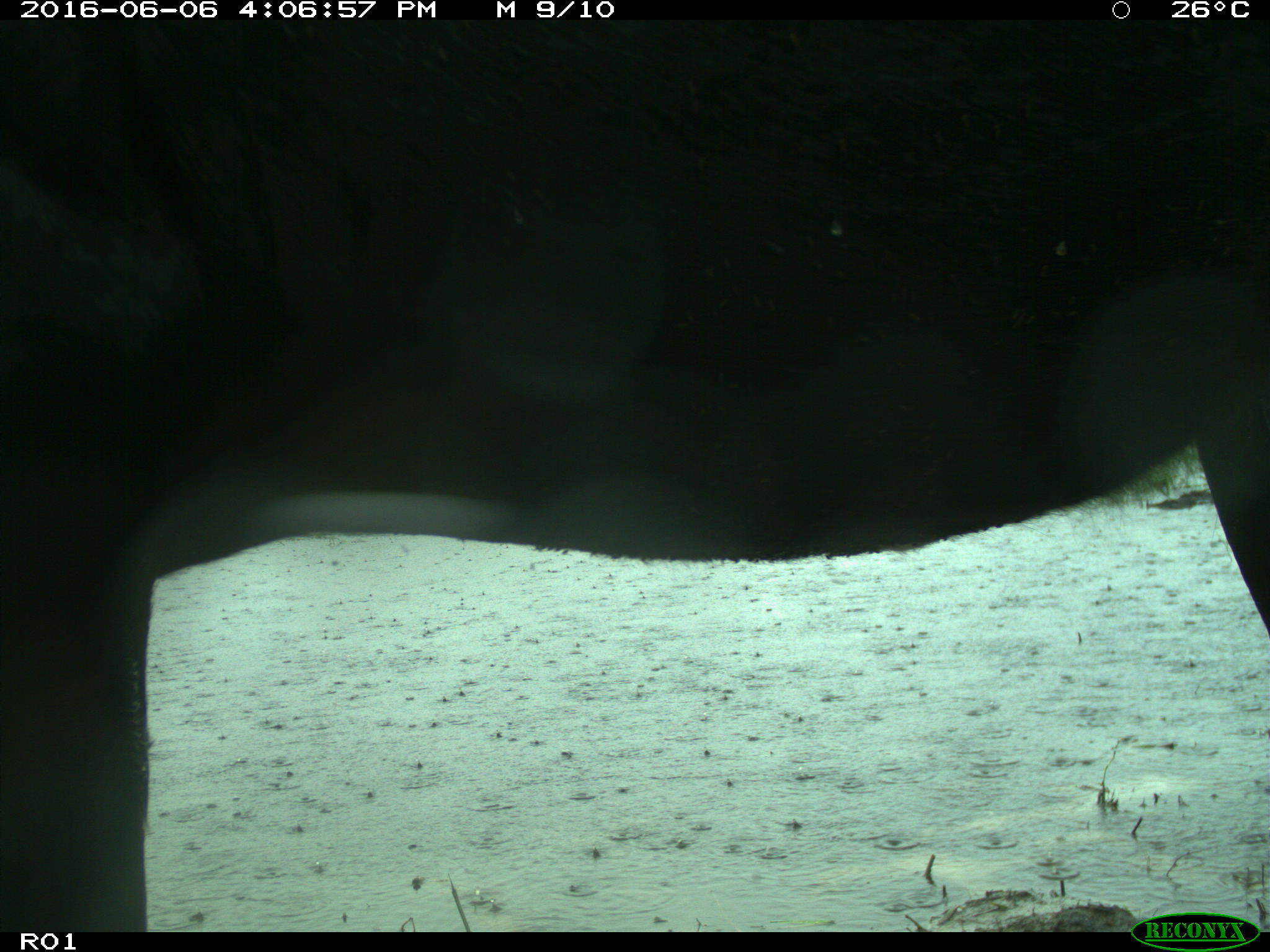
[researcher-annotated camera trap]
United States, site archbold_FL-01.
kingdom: Animalia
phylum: Chordata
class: Mammalia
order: Artiodactyla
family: Bovidae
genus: Bos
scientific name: Bos taurus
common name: domestic cow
Bos taurus (domestic cow).